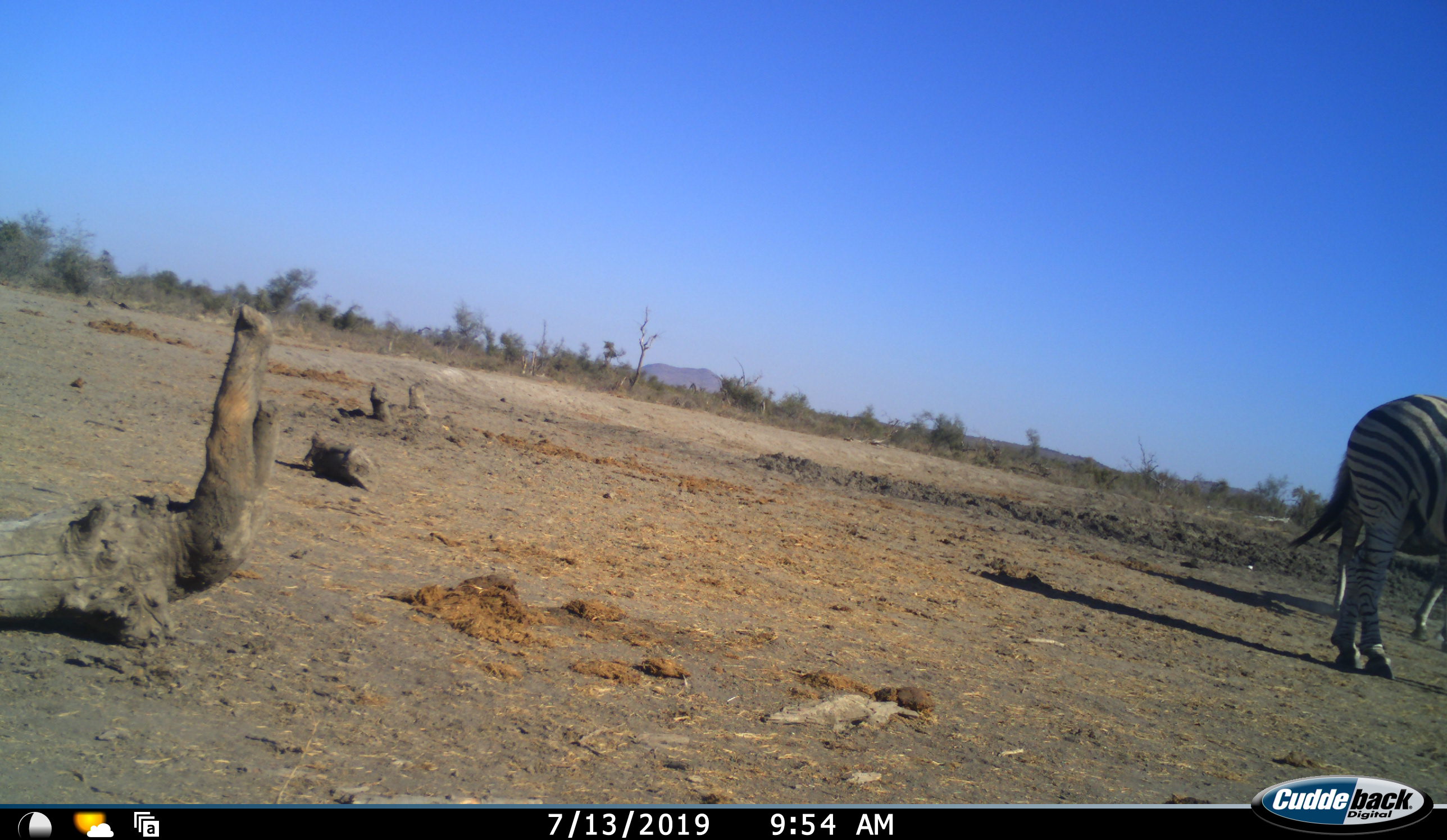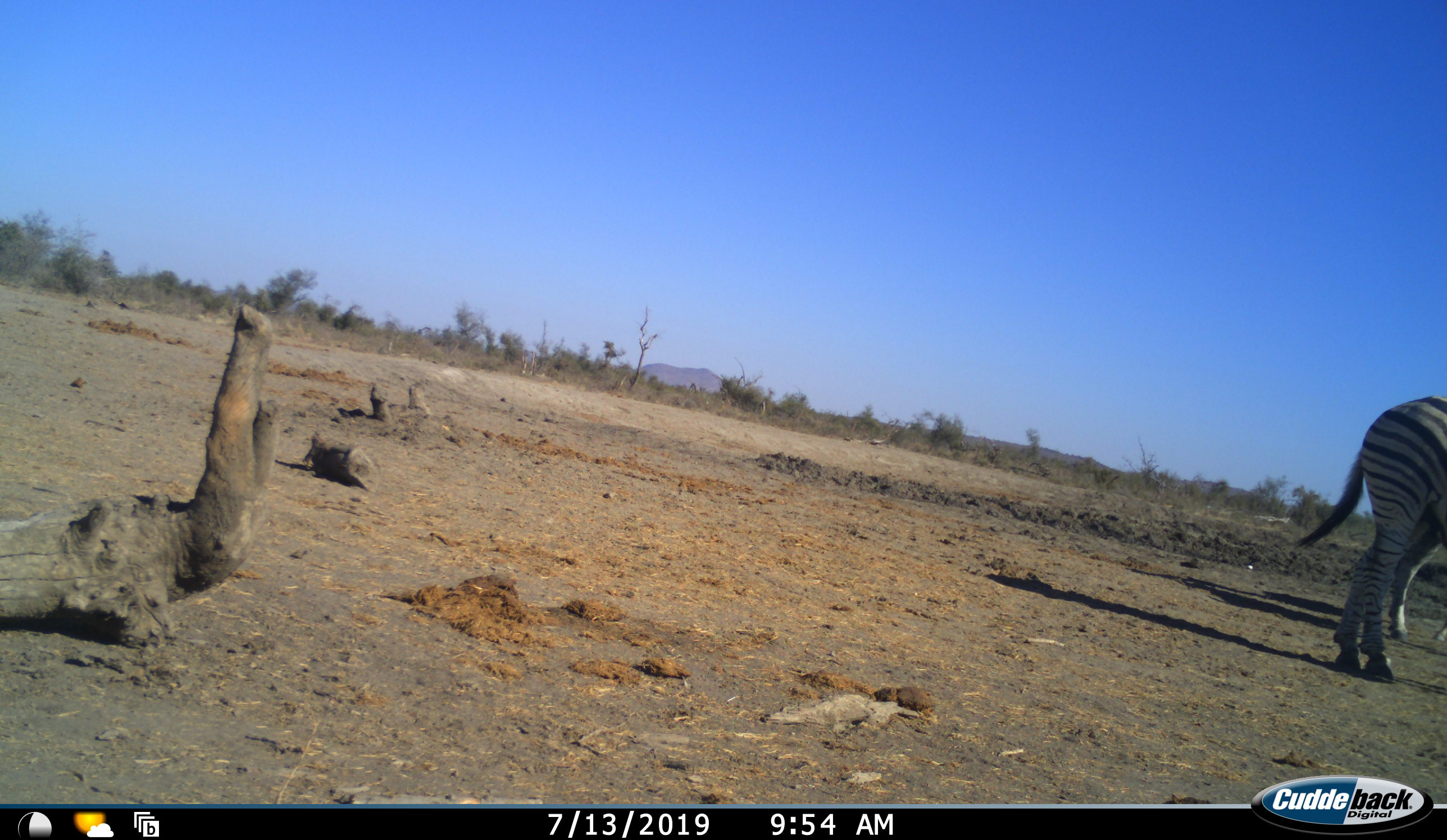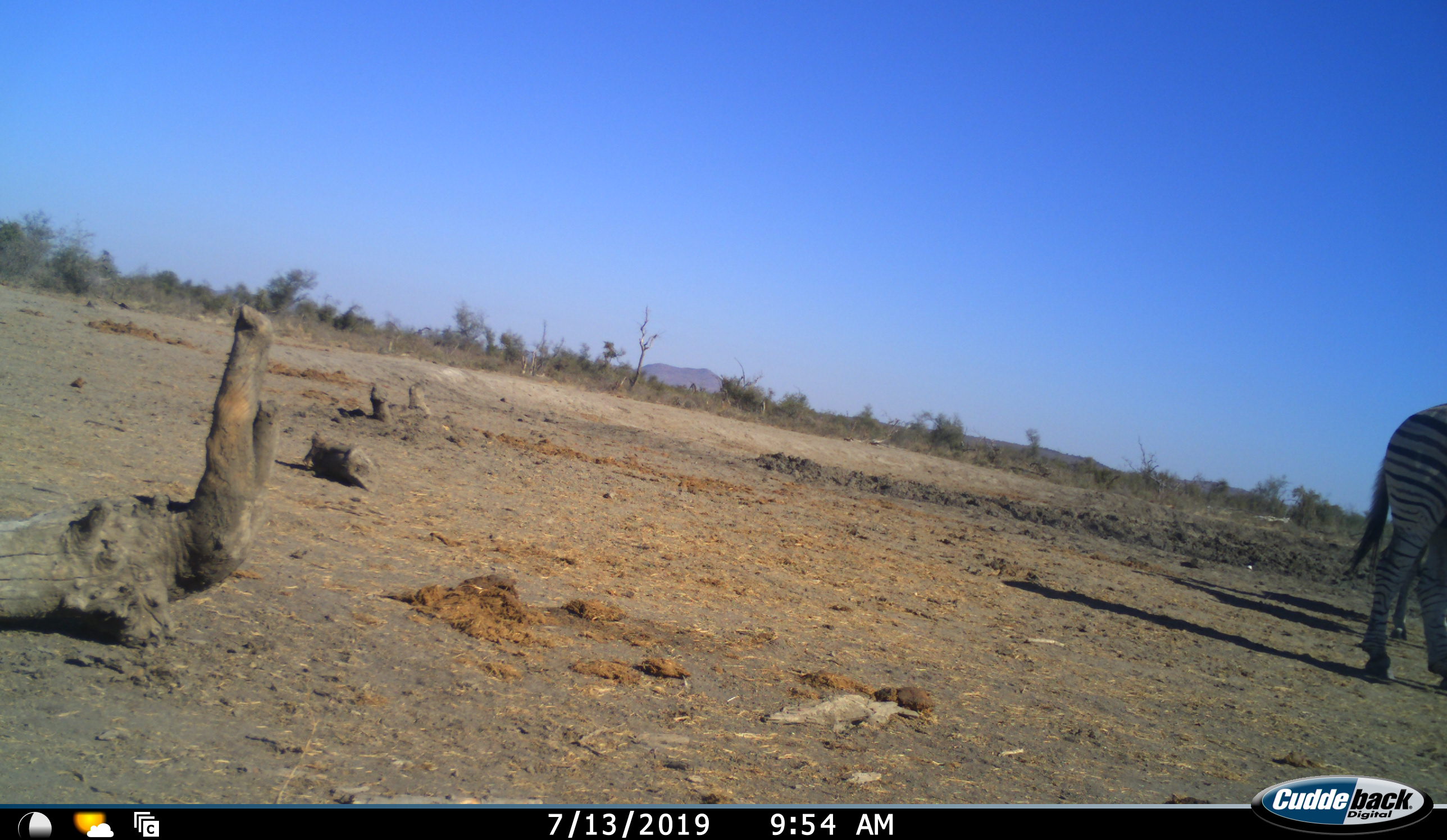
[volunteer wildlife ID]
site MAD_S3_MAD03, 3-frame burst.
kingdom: Animalia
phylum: Chordata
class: Mammalia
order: Perissodactyla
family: Equidae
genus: Equus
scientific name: Equus quagga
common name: plains zebra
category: zebraplains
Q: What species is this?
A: Zebraplains (plains zebra) (Equus quagga).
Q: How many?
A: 2.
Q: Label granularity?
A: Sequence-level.